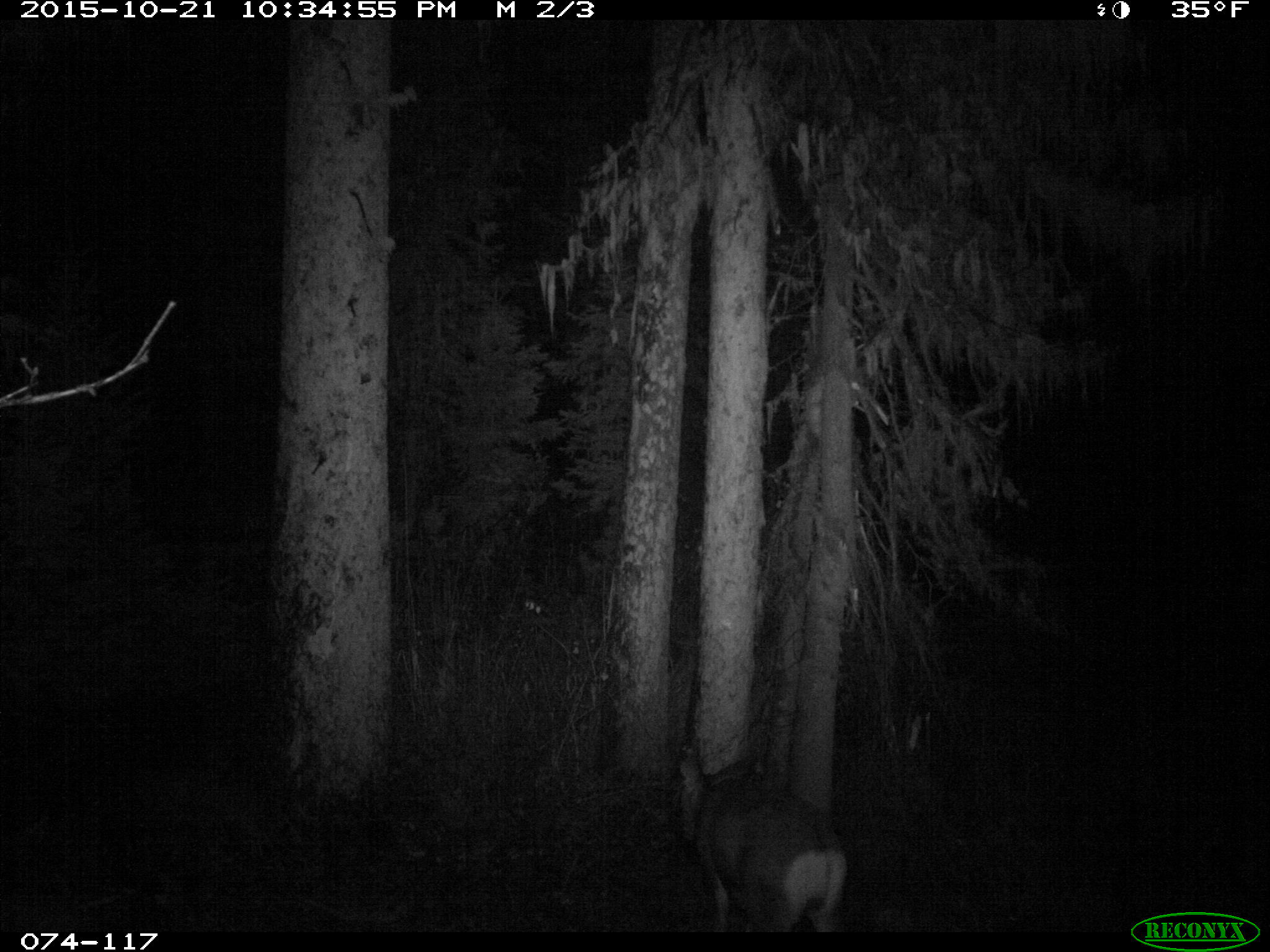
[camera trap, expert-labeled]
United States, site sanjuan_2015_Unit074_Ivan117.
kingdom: Animalia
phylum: Chordata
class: Mammalia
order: Artiodactyla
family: Cervidae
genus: Odocoileus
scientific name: Odocoileus hemionus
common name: mule deer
Odocoileus hemionus (mule deer).